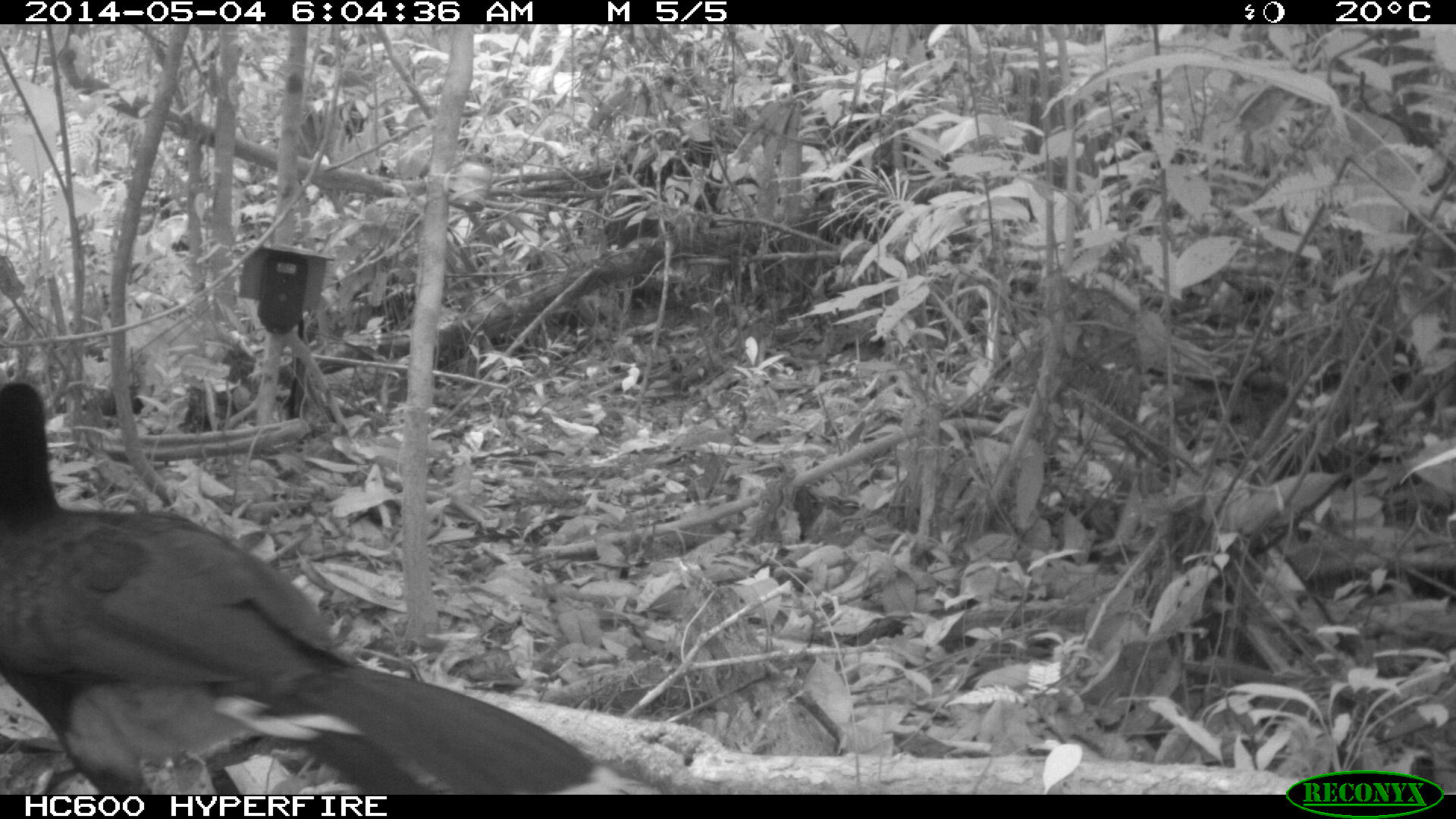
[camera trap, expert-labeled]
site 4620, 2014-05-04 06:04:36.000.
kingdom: Animalia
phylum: Chordata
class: Aves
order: Galliformes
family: Cracidae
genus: Mitu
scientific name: Mitu tomentosum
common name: crestless curassow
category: mitu tomentosa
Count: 1.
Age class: adult.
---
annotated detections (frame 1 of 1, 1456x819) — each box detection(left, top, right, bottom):
mitu tomentosa: detection(0, 379, 626, 791)